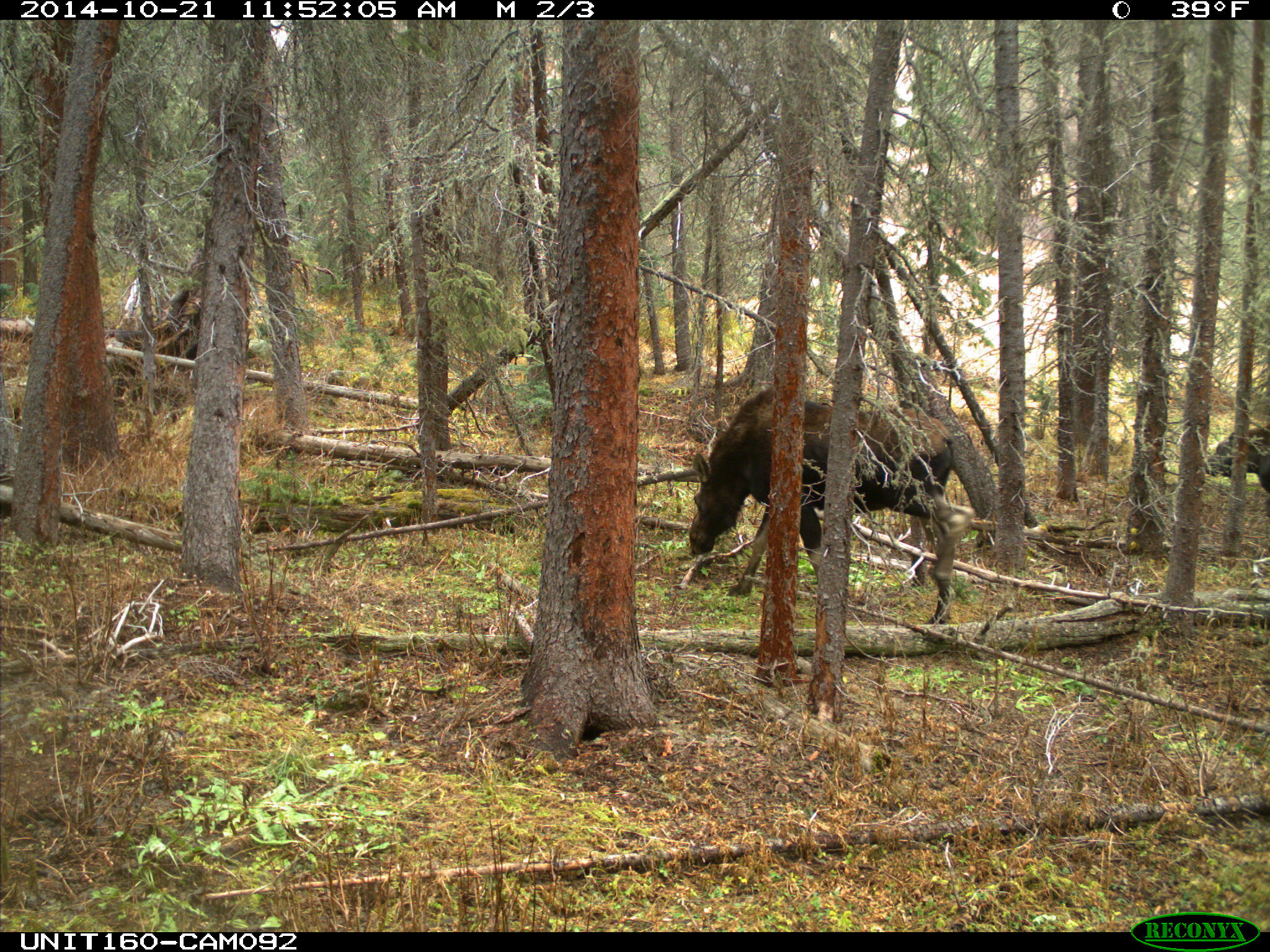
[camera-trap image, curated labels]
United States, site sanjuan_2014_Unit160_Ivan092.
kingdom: Animalia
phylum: Chordata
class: Mammalia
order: Artiodactyla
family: Cervidae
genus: Alces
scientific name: Alces alces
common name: moose